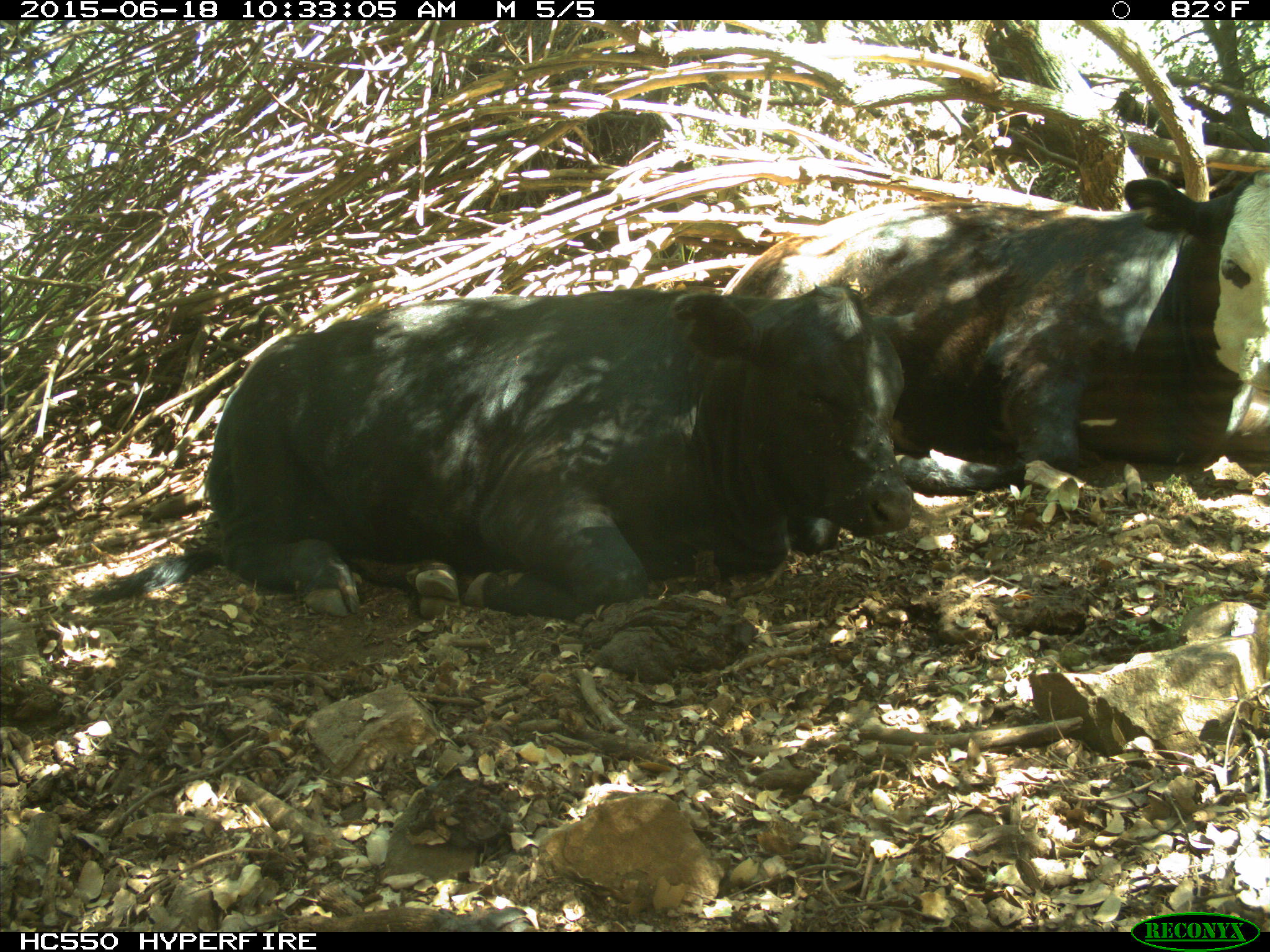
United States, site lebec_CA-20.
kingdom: Animalia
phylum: Chordata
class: Mammalia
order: Artiodactyla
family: Bovidae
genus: Bos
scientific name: Bos taurus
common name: domestic cow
Bos taurus (domestic cow).